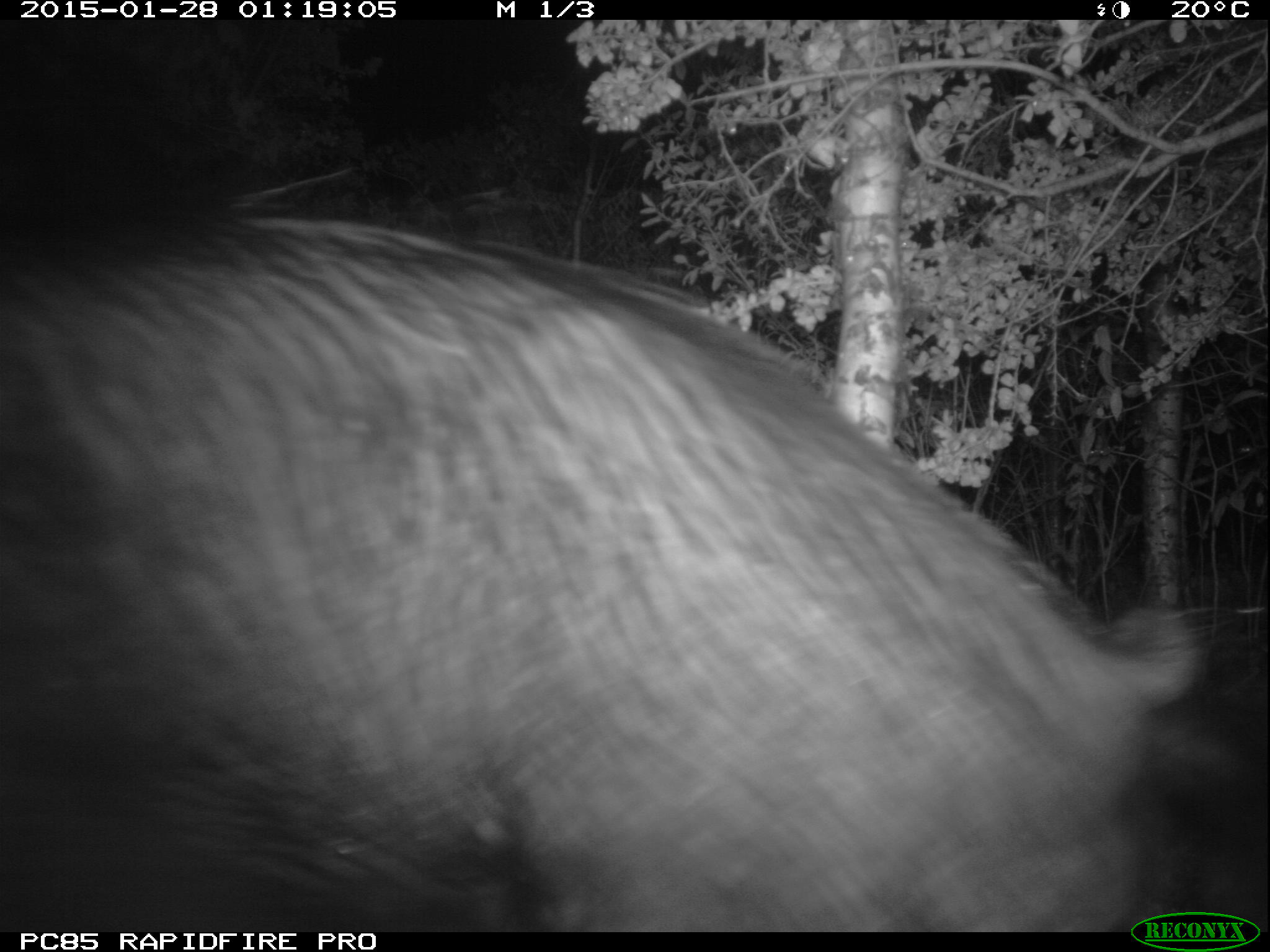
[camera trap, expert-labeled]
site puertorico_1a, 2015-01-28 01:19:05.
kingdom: Animalia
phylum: Chordata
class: Mammalia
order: Artiodactyla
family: Suidae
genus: Sus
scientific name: Sus scrofa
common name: pig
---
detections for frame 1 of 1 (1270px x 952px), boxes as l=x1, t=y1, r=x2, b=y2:
pig: l=0, t=186, r=1270, b=926